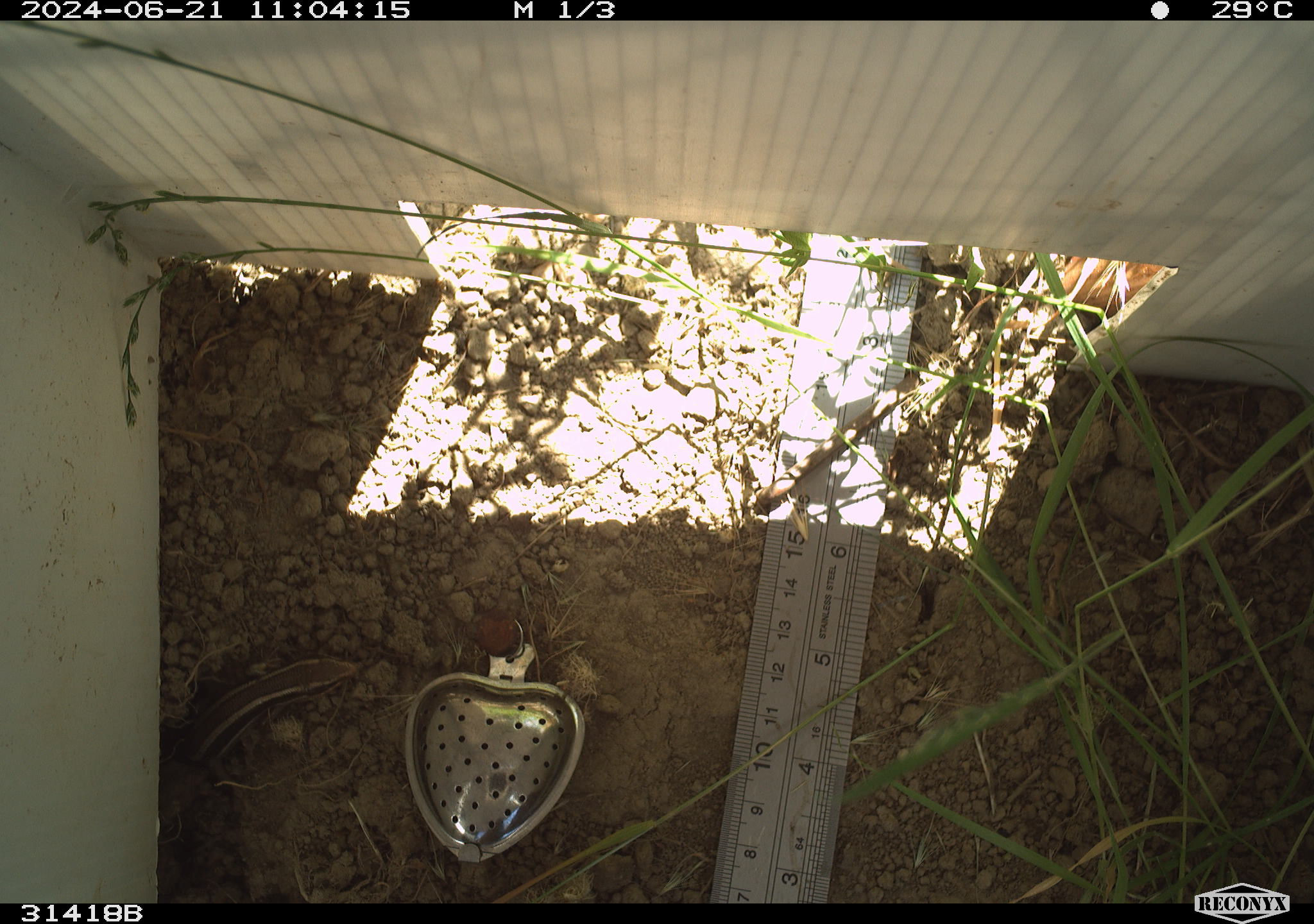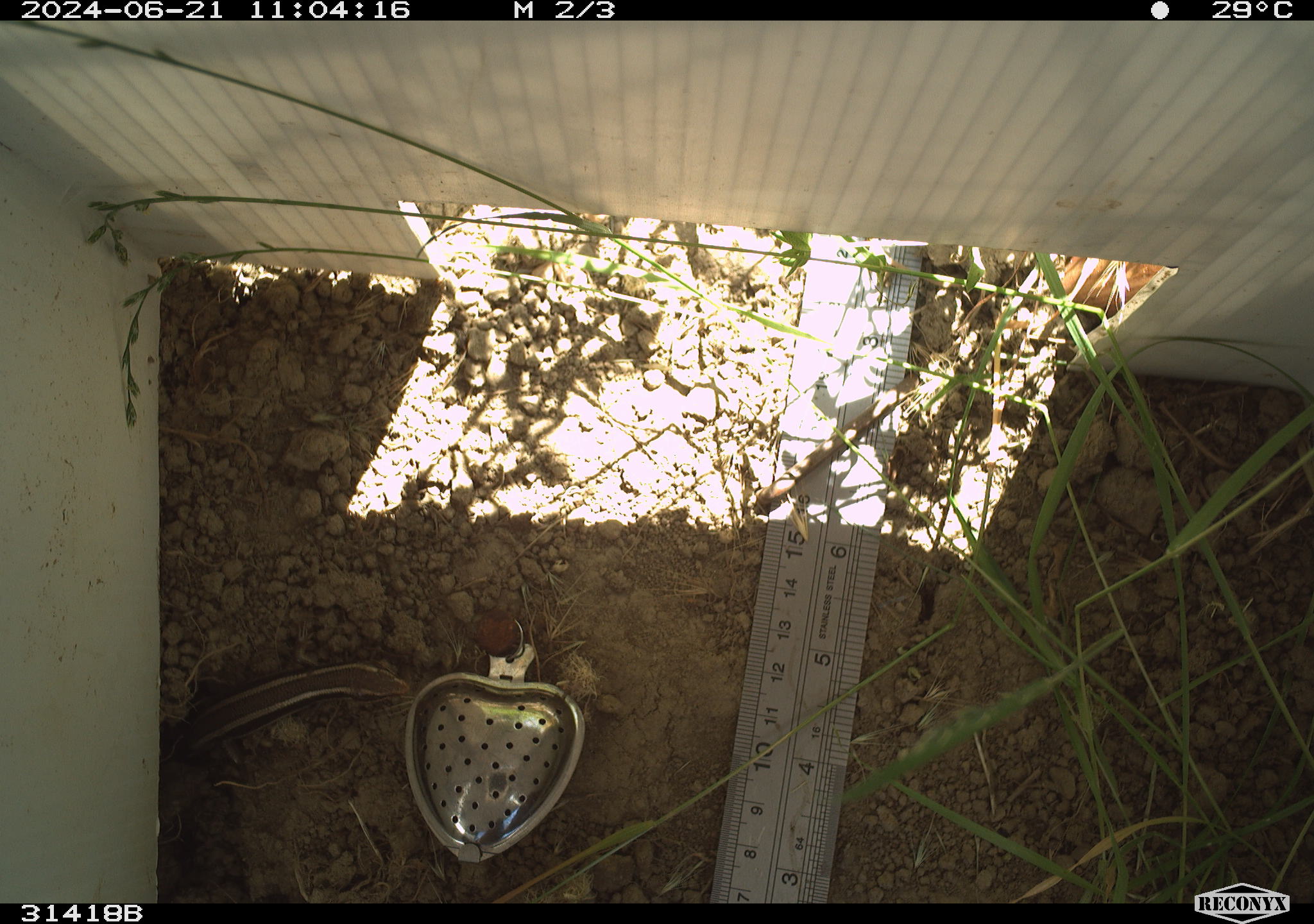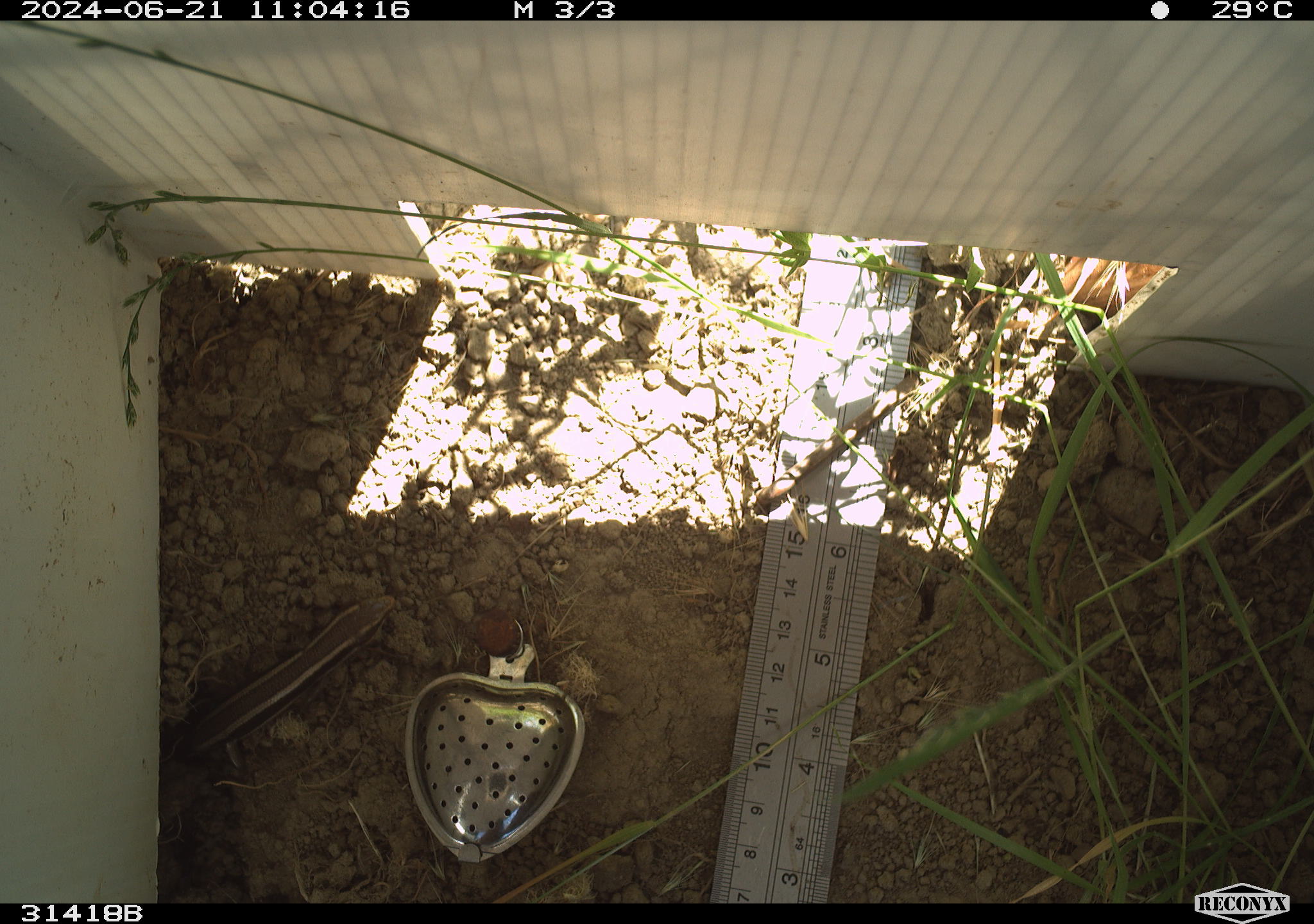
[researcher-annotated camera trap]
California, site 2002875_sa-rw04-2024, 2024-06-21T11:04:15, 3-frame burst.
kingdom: Animalia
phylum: Chordata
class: Reptilia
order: Squamata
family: Scincidae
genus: Plestiodon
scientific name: Plestiodon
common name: blue-tailed skinks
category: plestiodon species